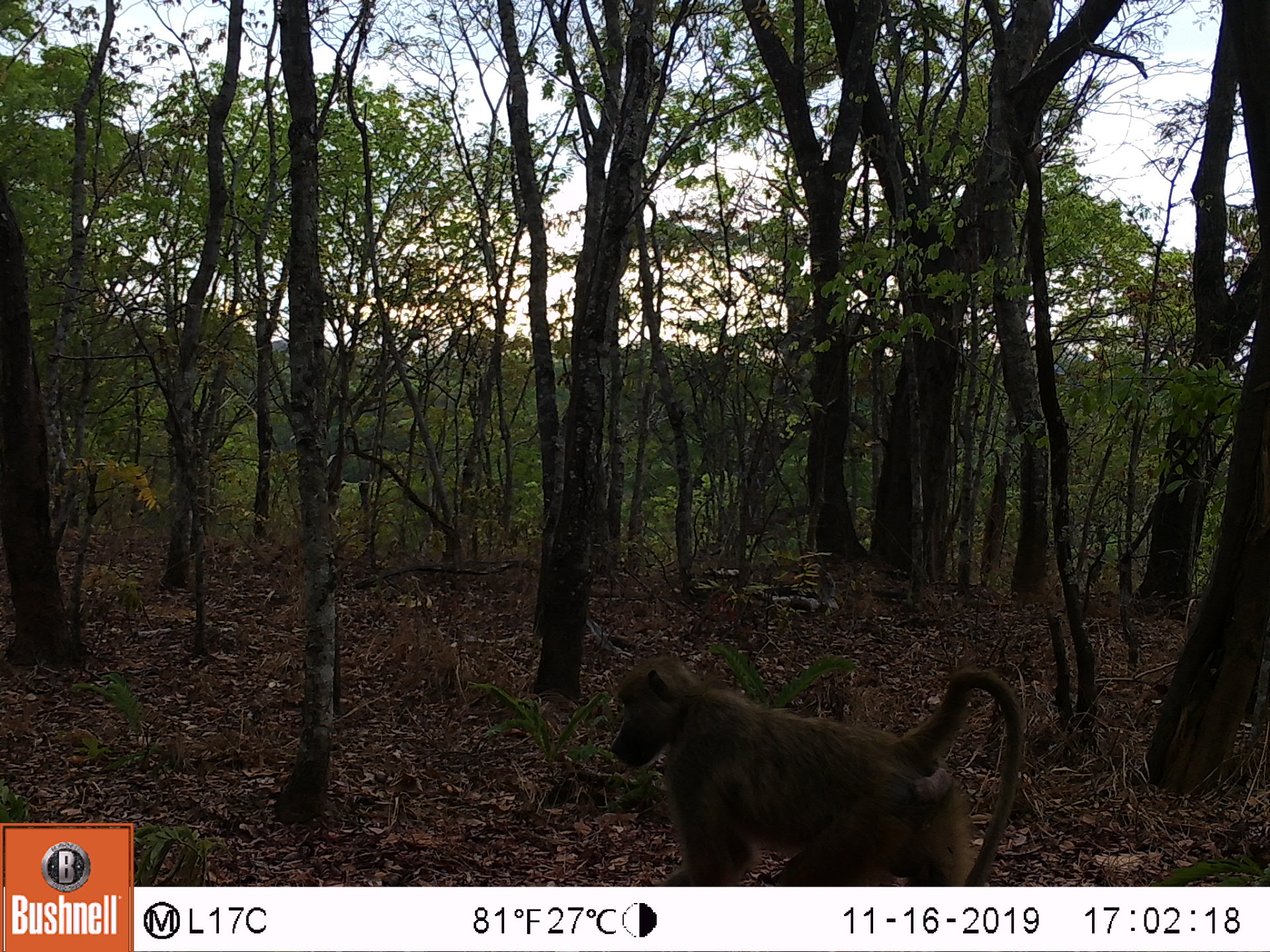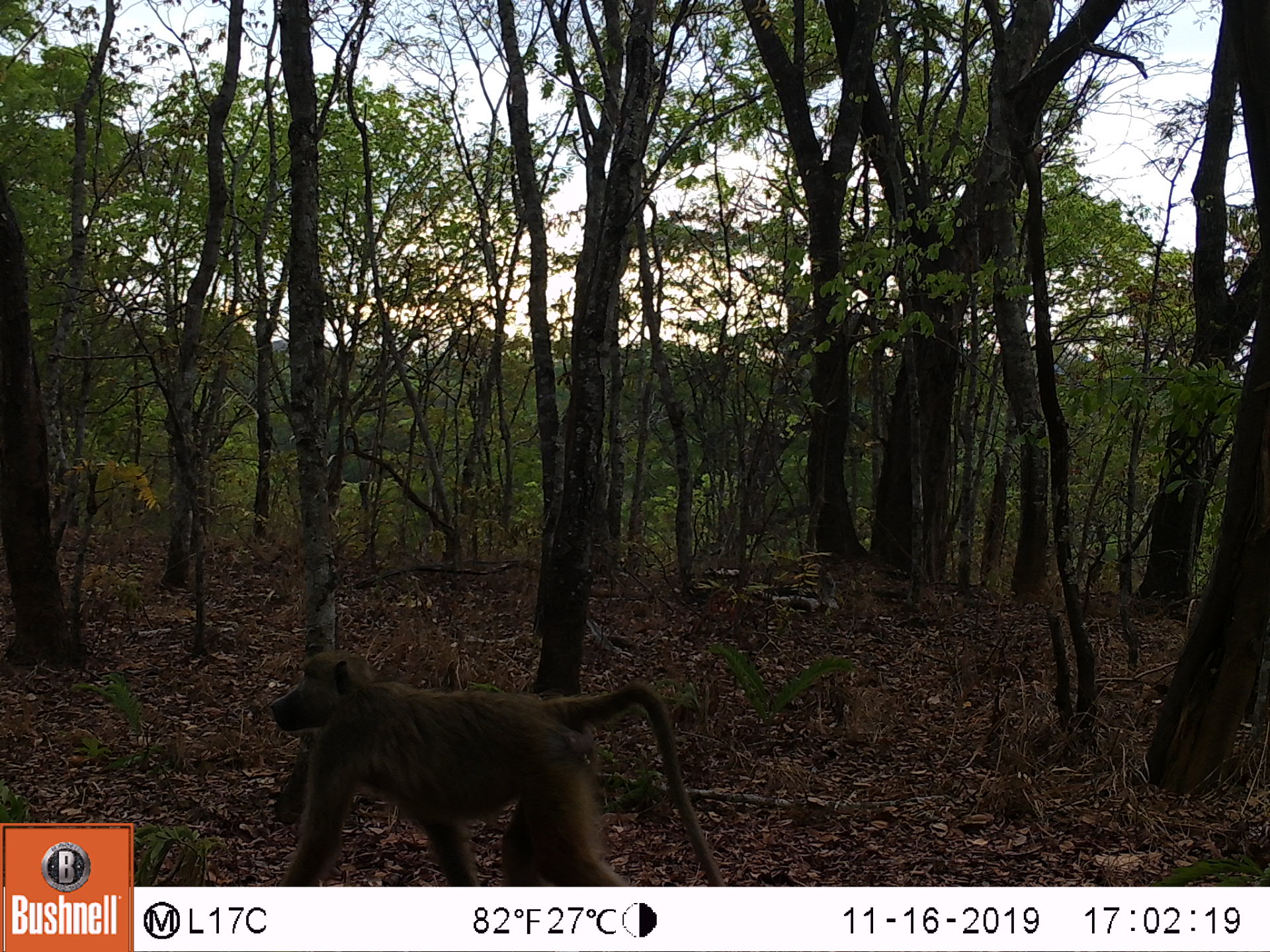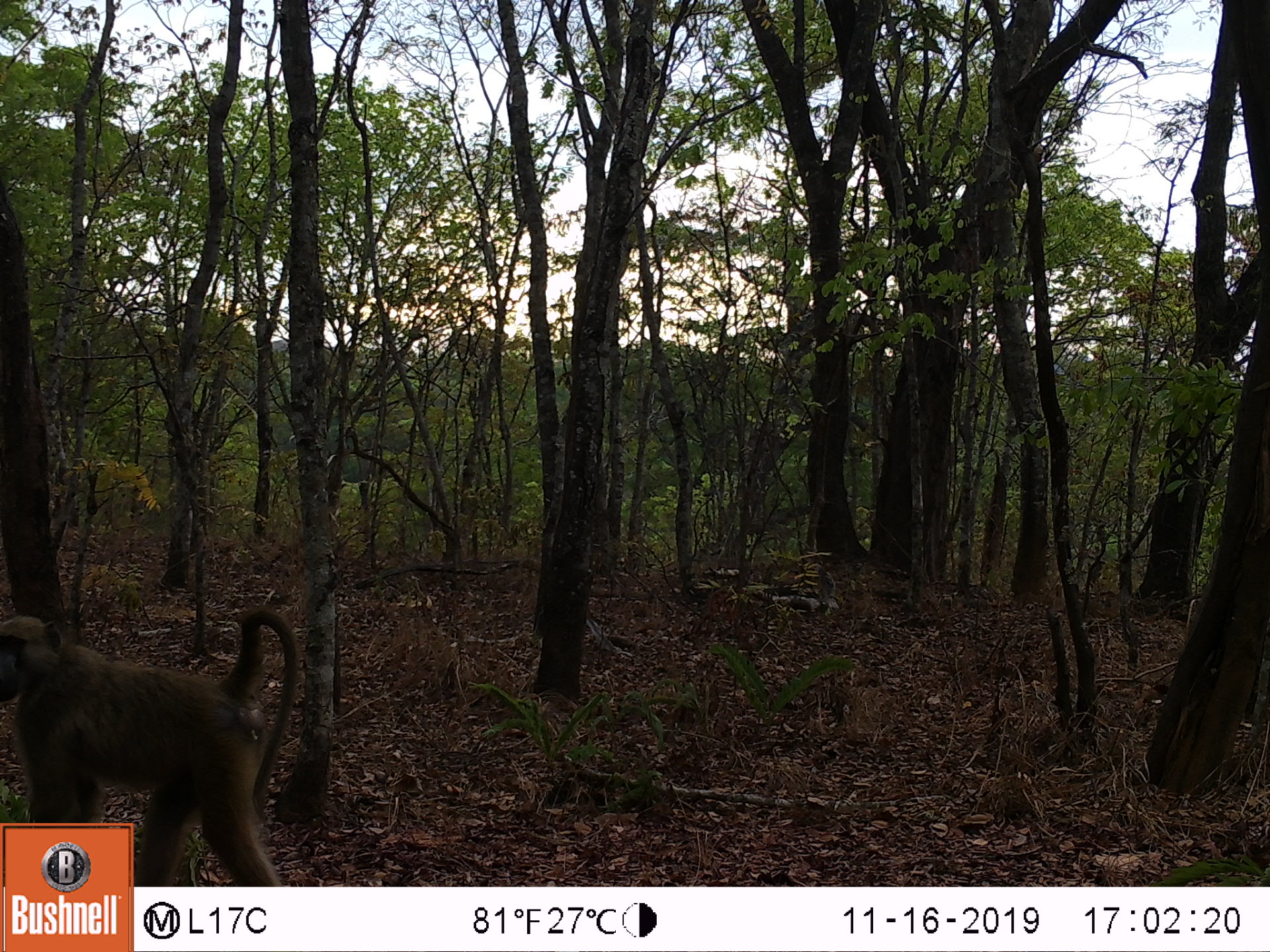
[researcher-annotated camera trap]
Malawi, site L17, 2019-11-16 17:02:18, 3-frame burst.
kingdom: Animalia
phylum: Chordata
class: Mammalia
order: Primates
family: Cercopithecidae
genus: Papio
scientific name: Papio cynocephalus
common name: yellow baboon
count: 1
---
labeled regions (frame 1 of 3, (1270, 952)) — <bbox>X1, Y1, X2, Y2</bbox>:
yellow baboon: <bbox>609, 653, 1027, 883</bbox>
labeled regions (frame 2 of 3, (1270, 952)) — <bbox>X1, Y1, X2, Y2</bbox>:
yellow baboon: <bbox>263, 651, 727, 880</bbox>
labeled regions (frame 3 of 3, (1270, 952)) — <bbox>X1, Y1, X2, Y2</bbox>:
yellow baboon: <bbox>2, 597, 305, 816</bbox>